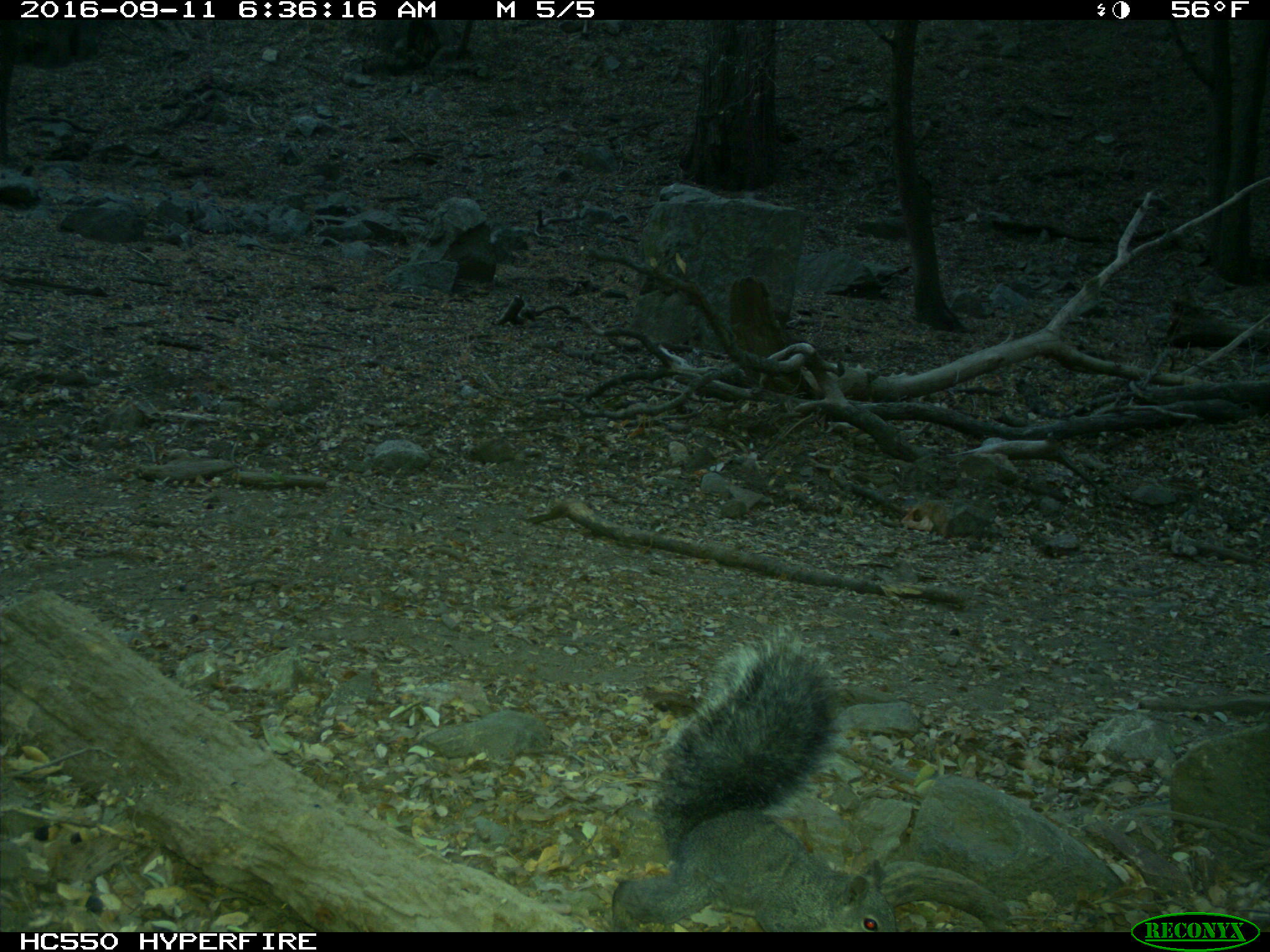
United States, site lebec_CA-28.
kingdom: Animalia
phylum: Chordata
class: Mammalia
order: Rodentia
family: Sciuridae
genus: Sciurus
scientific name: Sciurus carolinensis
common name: eastern gray squirrel